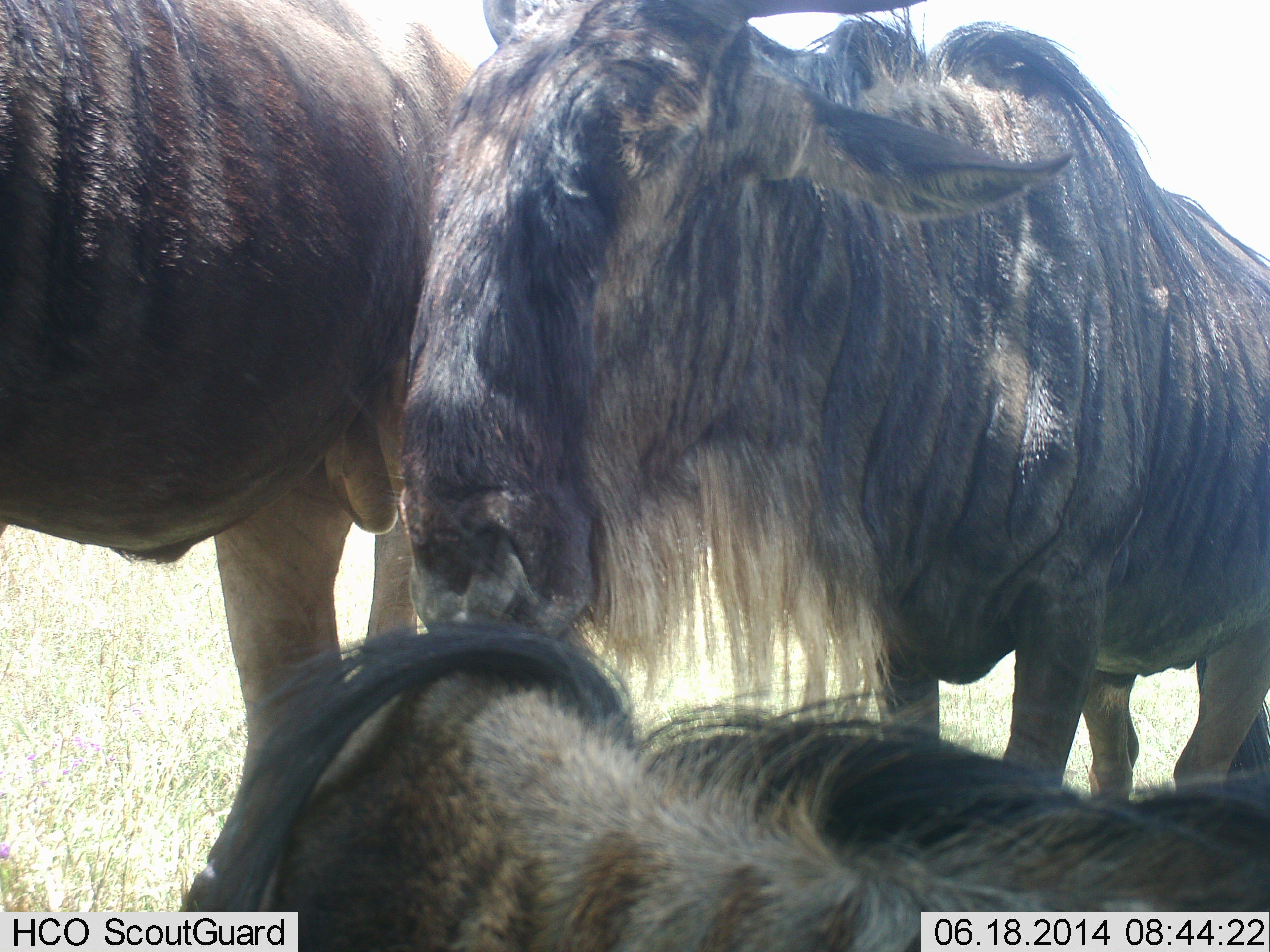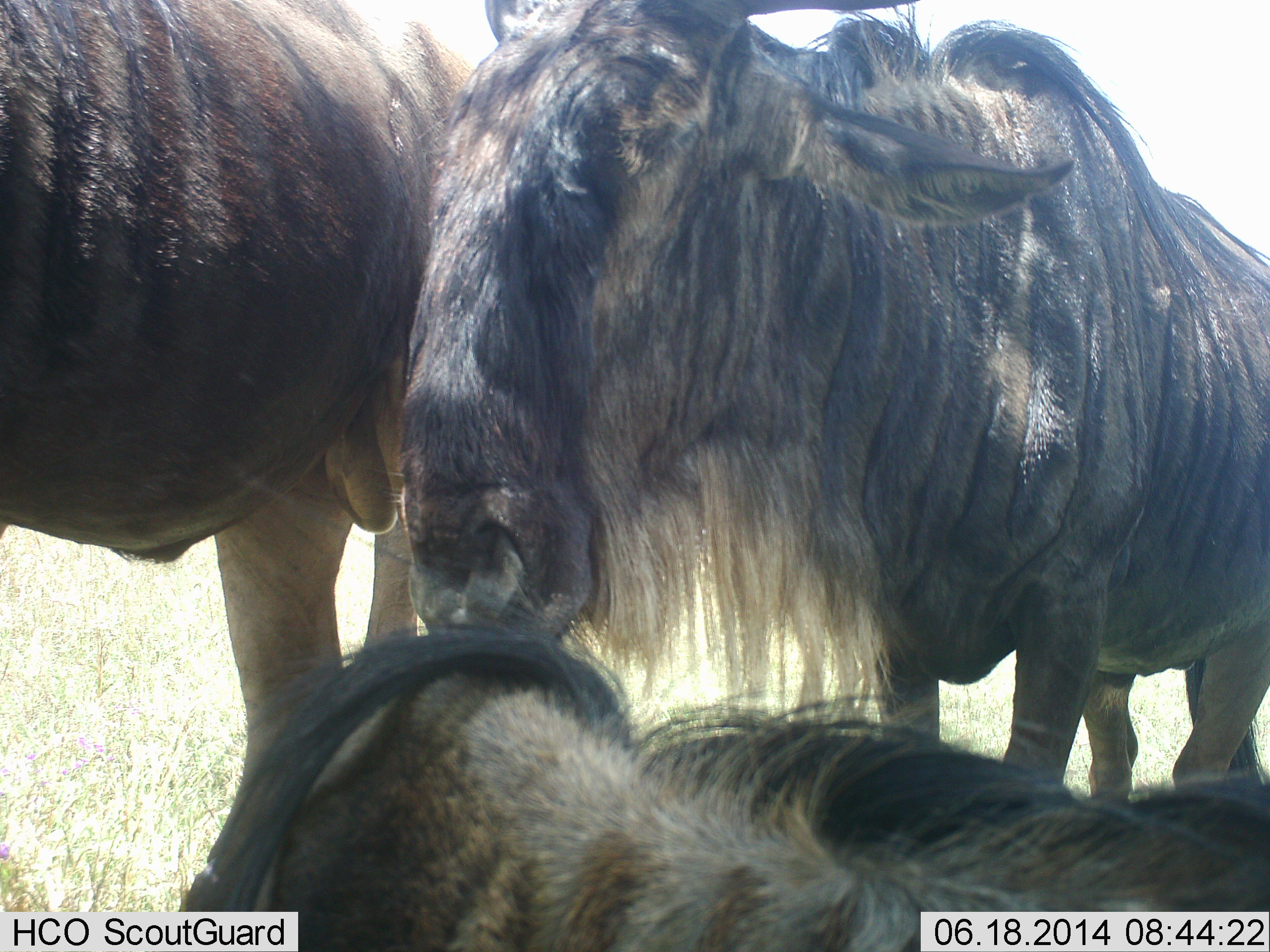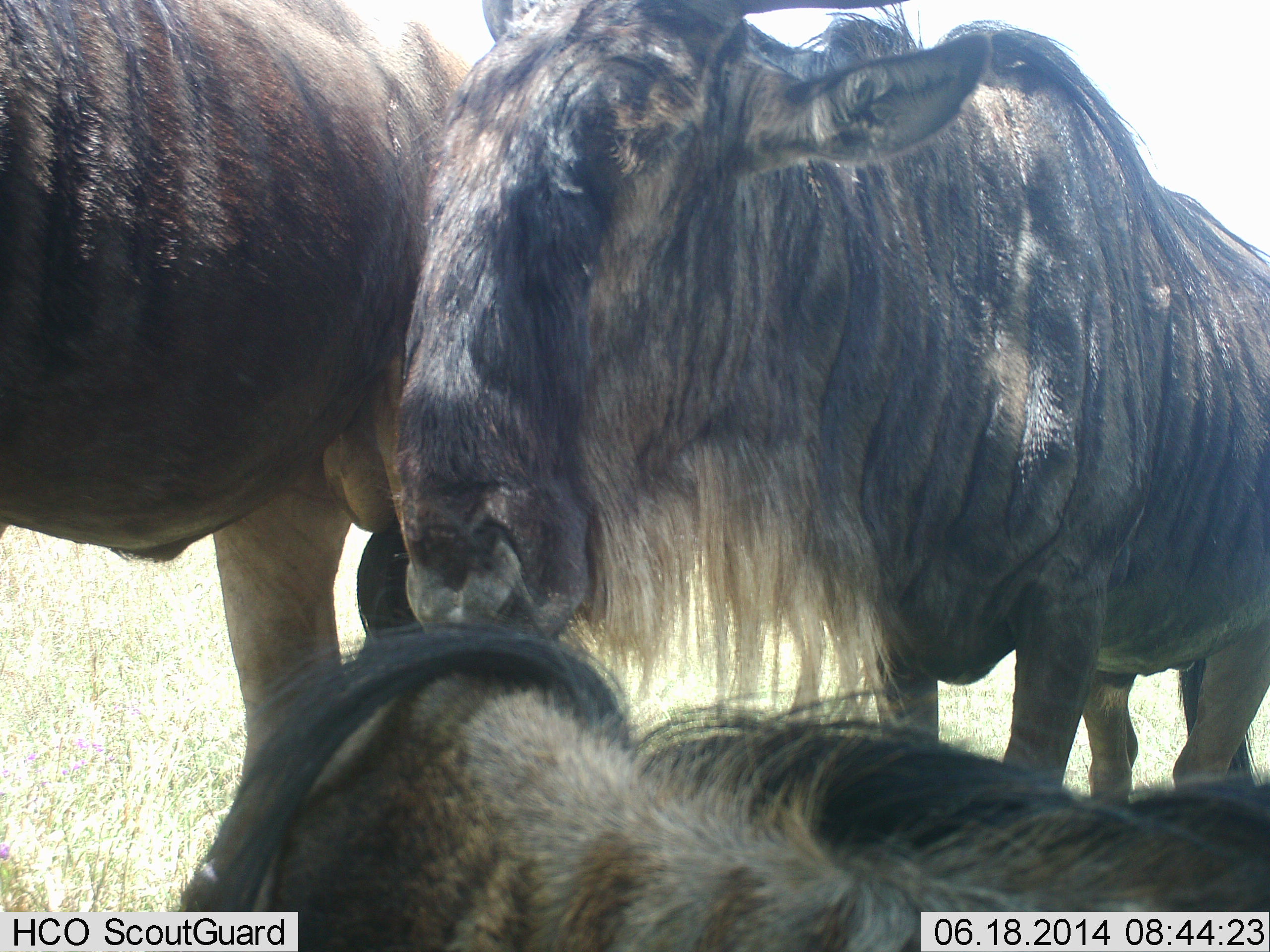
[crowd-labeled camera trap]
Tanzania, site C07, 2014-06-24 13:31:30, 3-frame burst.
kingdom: Animalia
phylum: Chordata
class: Mammalia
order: Artiodactyla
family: Bovidae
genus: Connochaetes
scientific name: Connochaetes taurinus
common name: blue wildebeest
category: wildebeest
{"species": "wildebeest (blue wildebeest) (Connochaetes taurinus)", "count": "3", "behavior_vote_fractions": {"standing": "90%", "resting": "80%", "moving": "0%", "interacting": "10%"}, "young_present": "0%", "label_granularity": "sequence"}